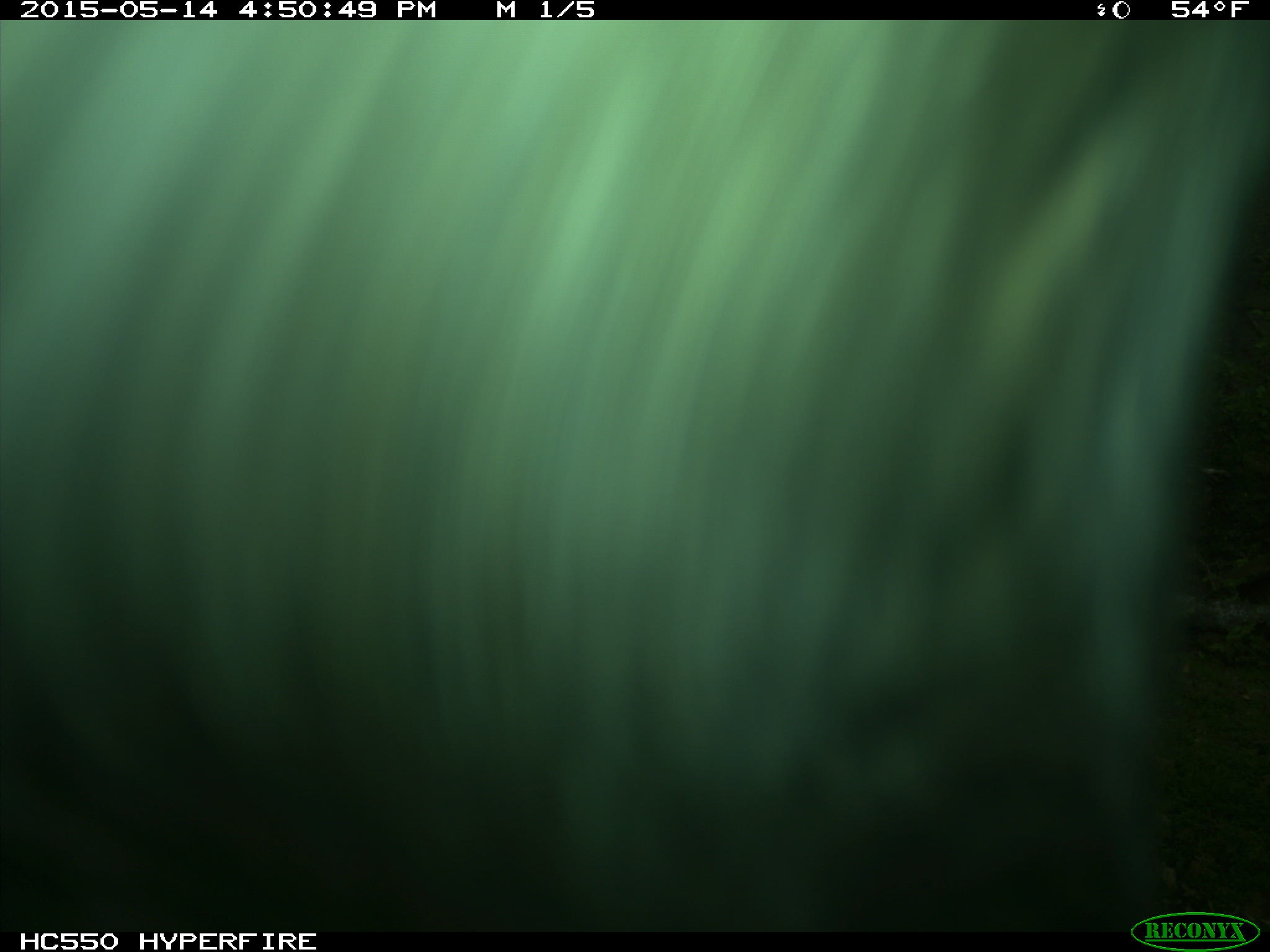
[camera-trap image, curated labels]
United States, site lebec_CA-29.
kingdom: Animalia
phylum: Chordata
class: Mammalia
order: Artiodactyla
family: Bovidae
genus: Bos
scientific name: Bos taurus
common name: domestic cow